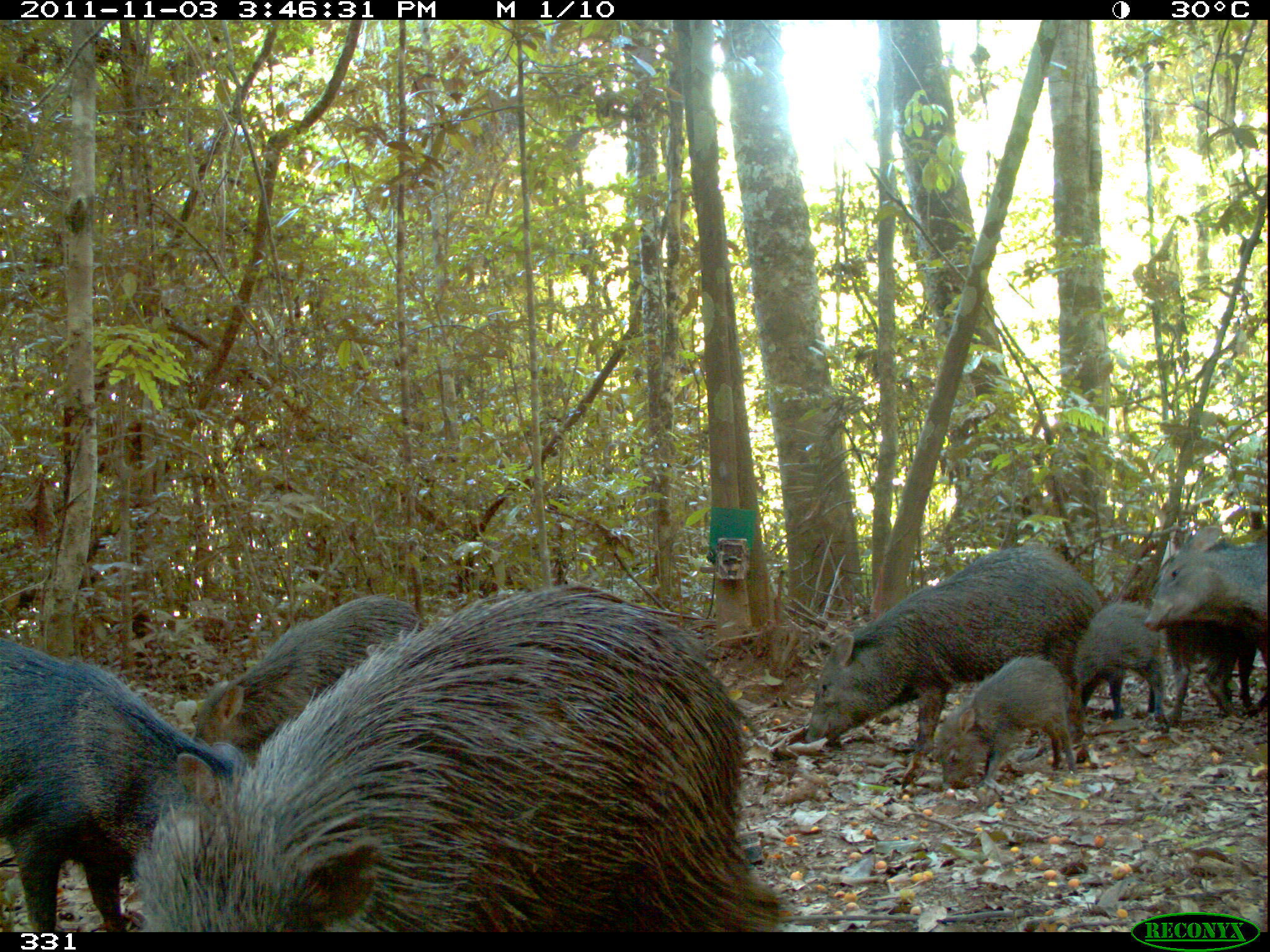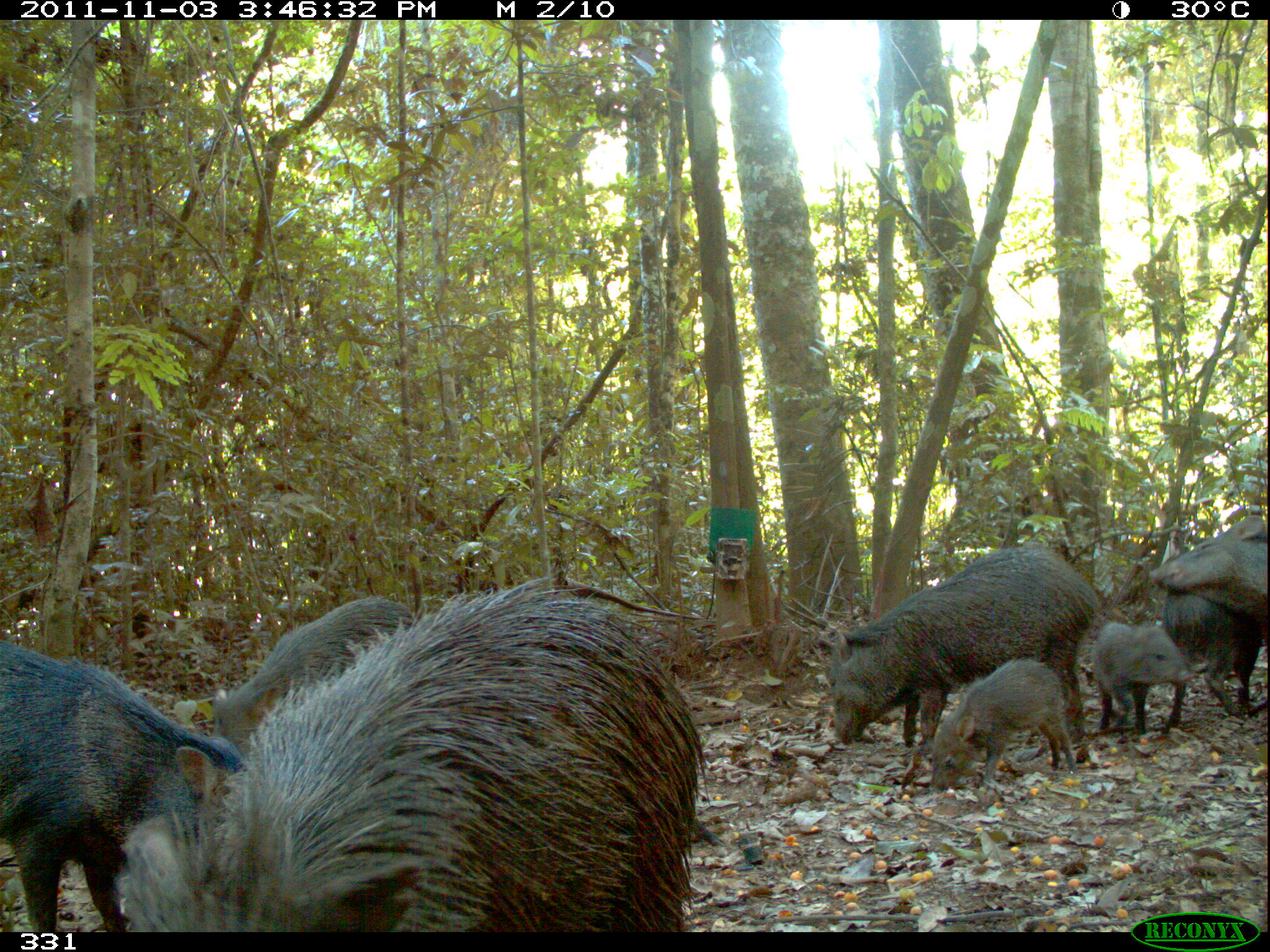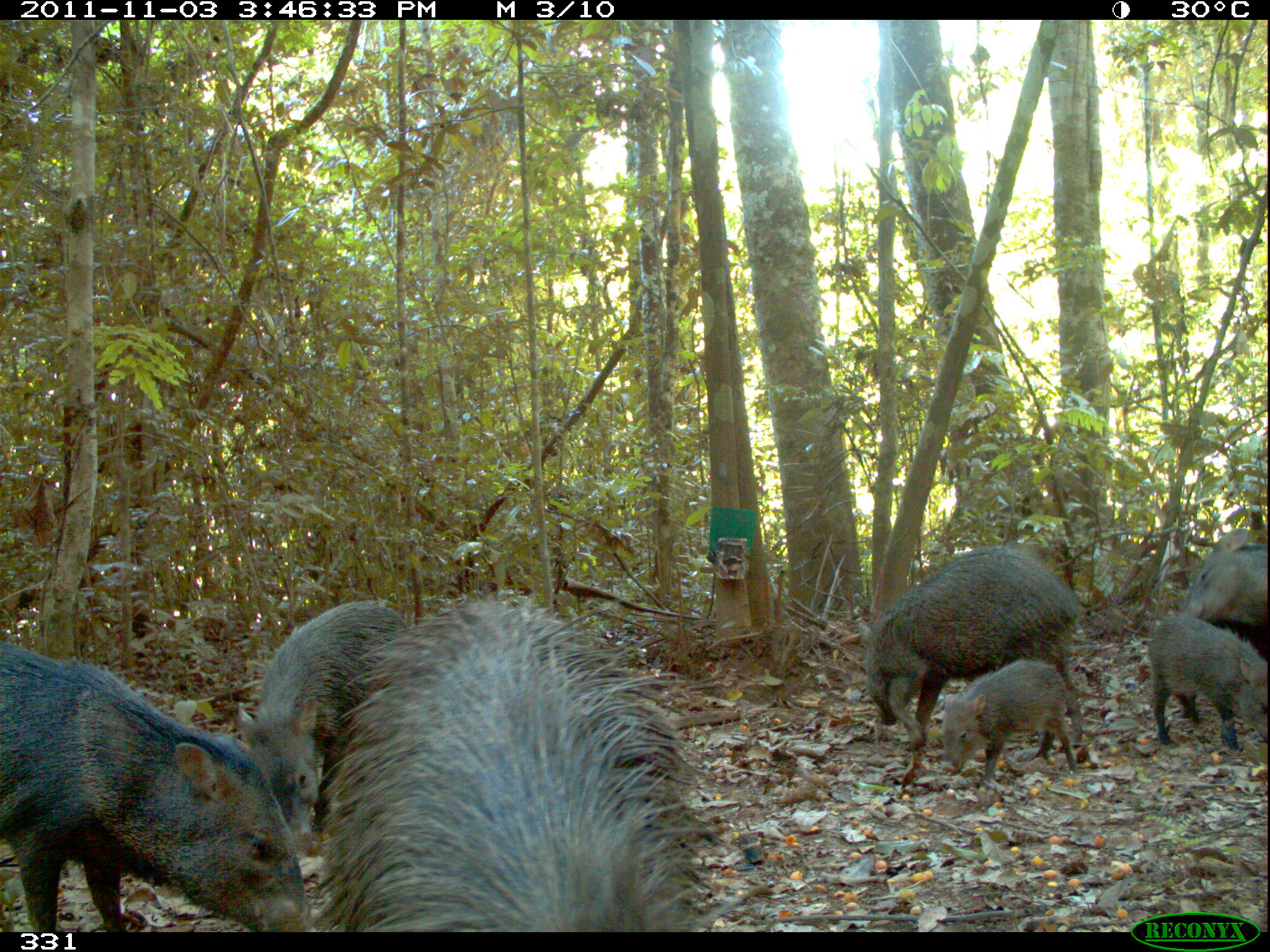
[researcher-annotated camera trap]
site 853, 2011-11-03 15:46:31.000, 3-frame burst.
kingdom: Animalia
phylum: Chordata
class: Mammalia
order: Artiodactyla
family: Tayassuidae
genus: Pecari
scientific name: Pecari tajacu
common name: collared peccary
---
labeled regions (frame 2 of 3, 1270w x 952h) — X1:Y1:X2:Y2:
pecari tajacu: 112:579:706:932; 0:635:250:932; 813:543:1099:746; 206:596:421:754; 929:658:1078:792; 1157:588:1260:731; 1145:515:1270:619; 1092:621:1192:738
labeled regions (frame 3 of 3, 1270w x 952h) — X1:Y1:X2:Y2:
pecari tajacu: 310:594:715:932; 0:640:311:932; 860:543:1090:785; 235:599:410:880; 936:658:1075:787; 1146:609:1270:751; 1179:526:1270:658